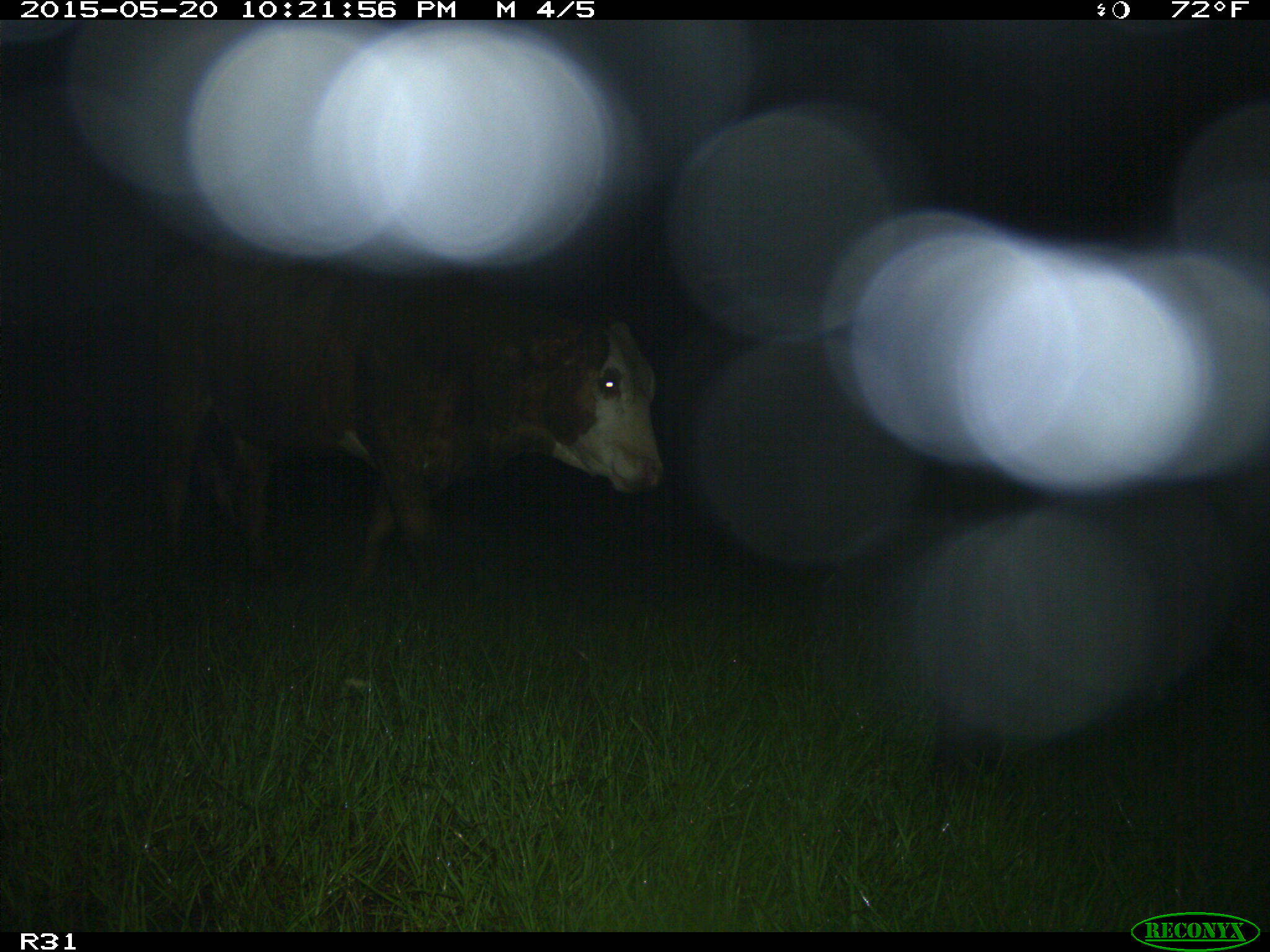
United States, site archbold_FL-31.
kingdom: Animalia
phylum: Chordata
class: Mammalia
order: Artiodactyla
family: Bovidae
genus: Bos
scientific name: Bos taurus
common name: domestic cow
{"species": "Bos taurus (domestic cow)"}